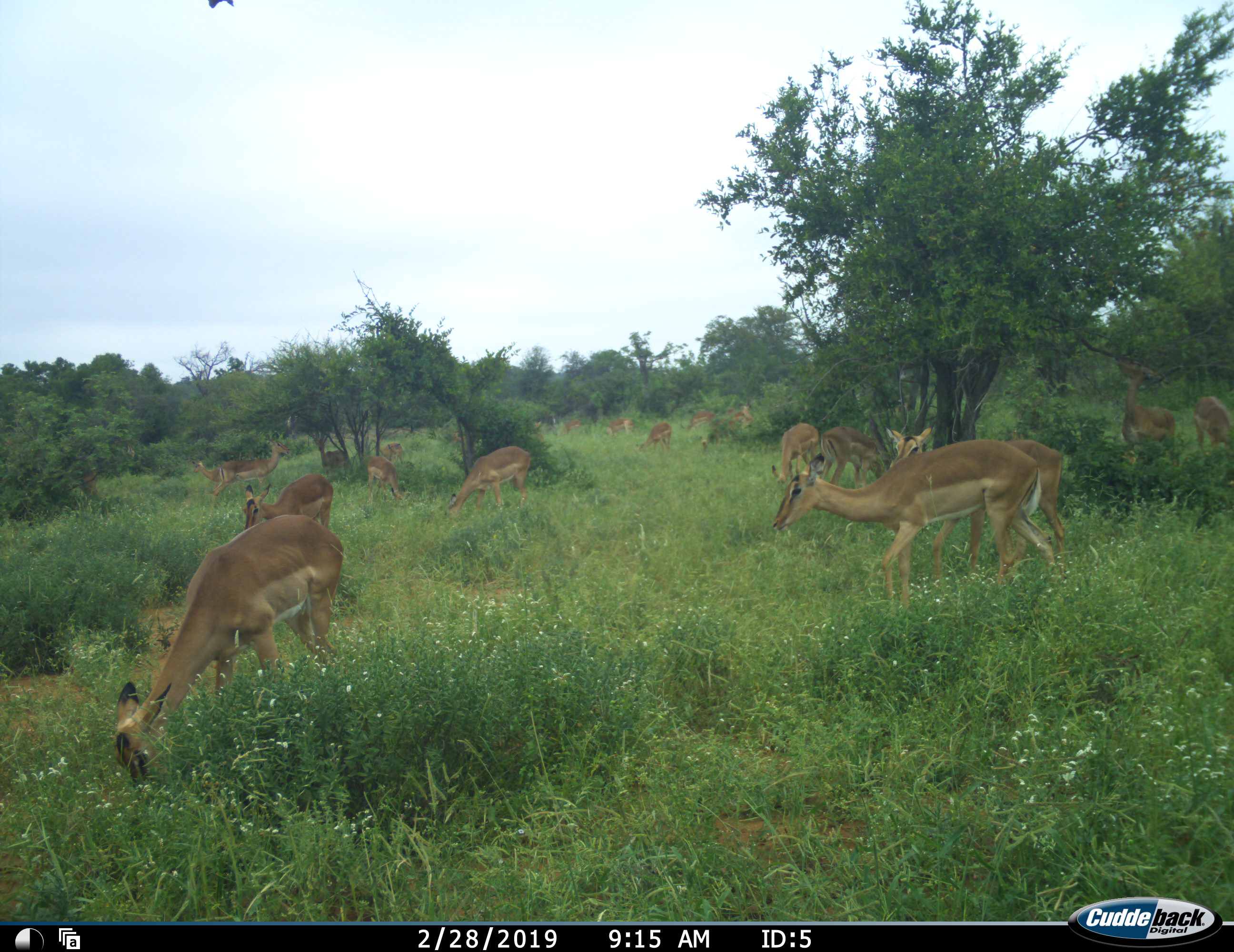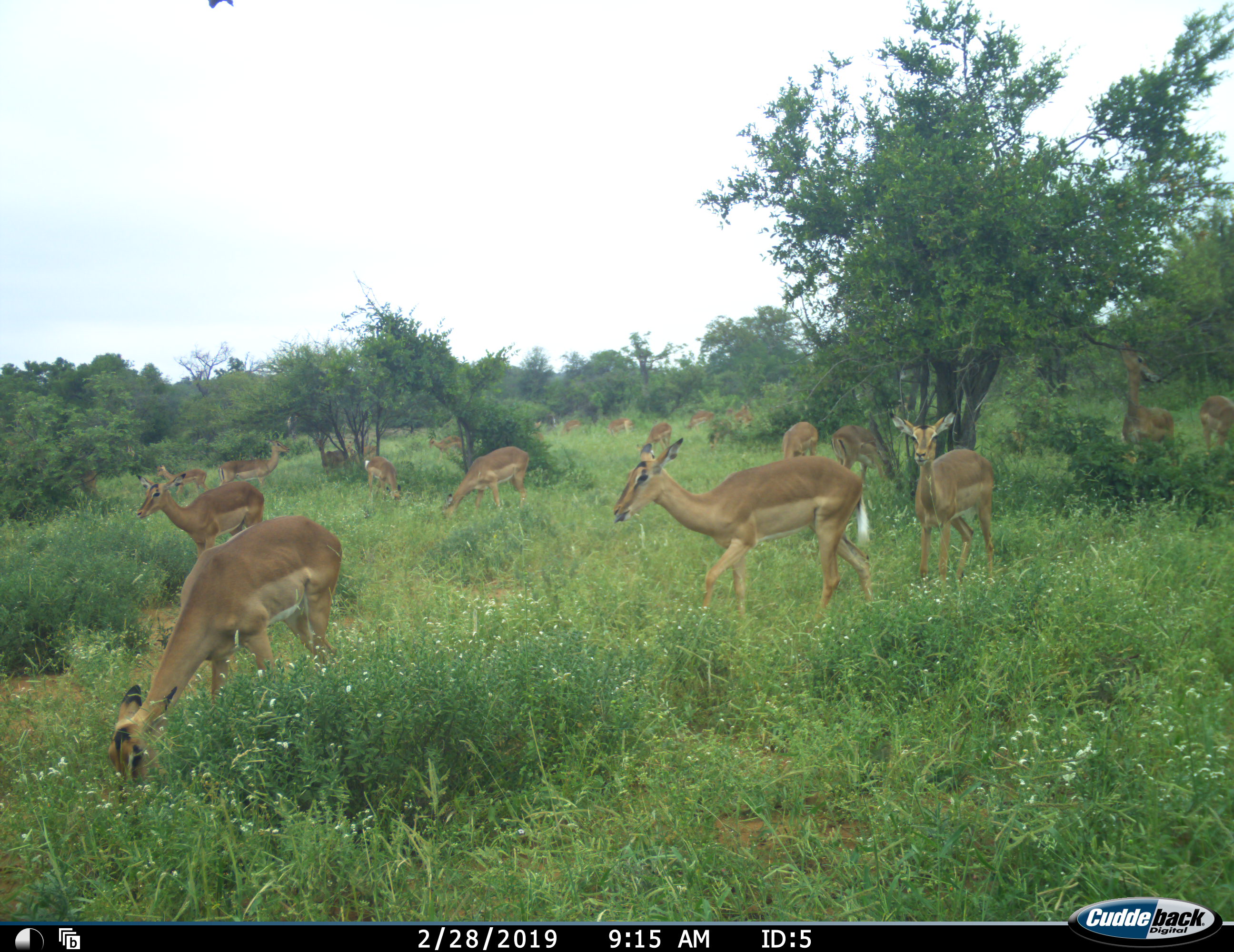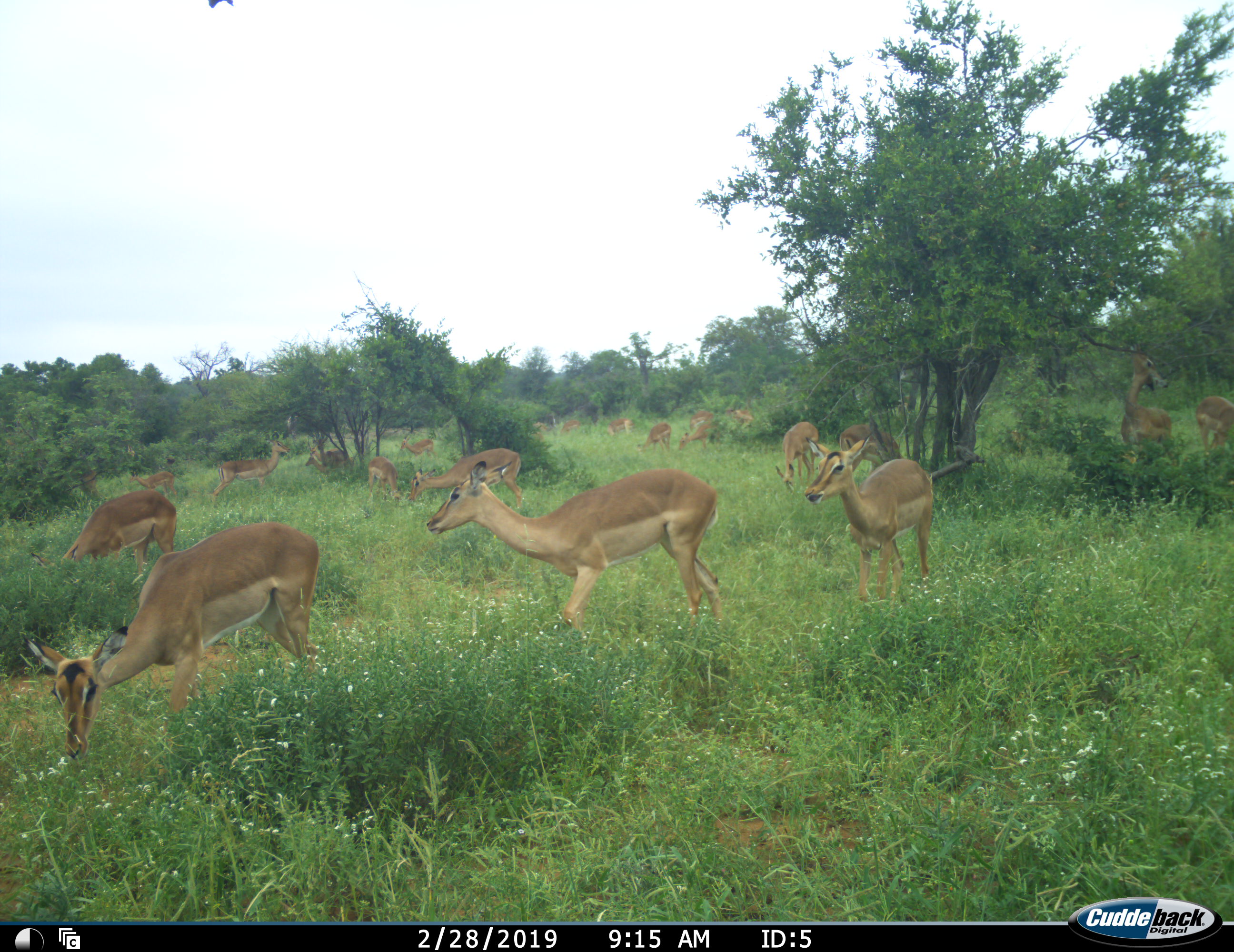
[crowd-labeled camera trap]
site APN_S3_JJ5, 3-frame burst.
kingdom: Animalia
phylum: Chordata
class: Mammalia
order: Artiodactyla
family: Bovidae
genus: Aepyceros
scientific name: Aepyceros melampus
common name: impala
Impala (Aepyceros melampus), count 11-50. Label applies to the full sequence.